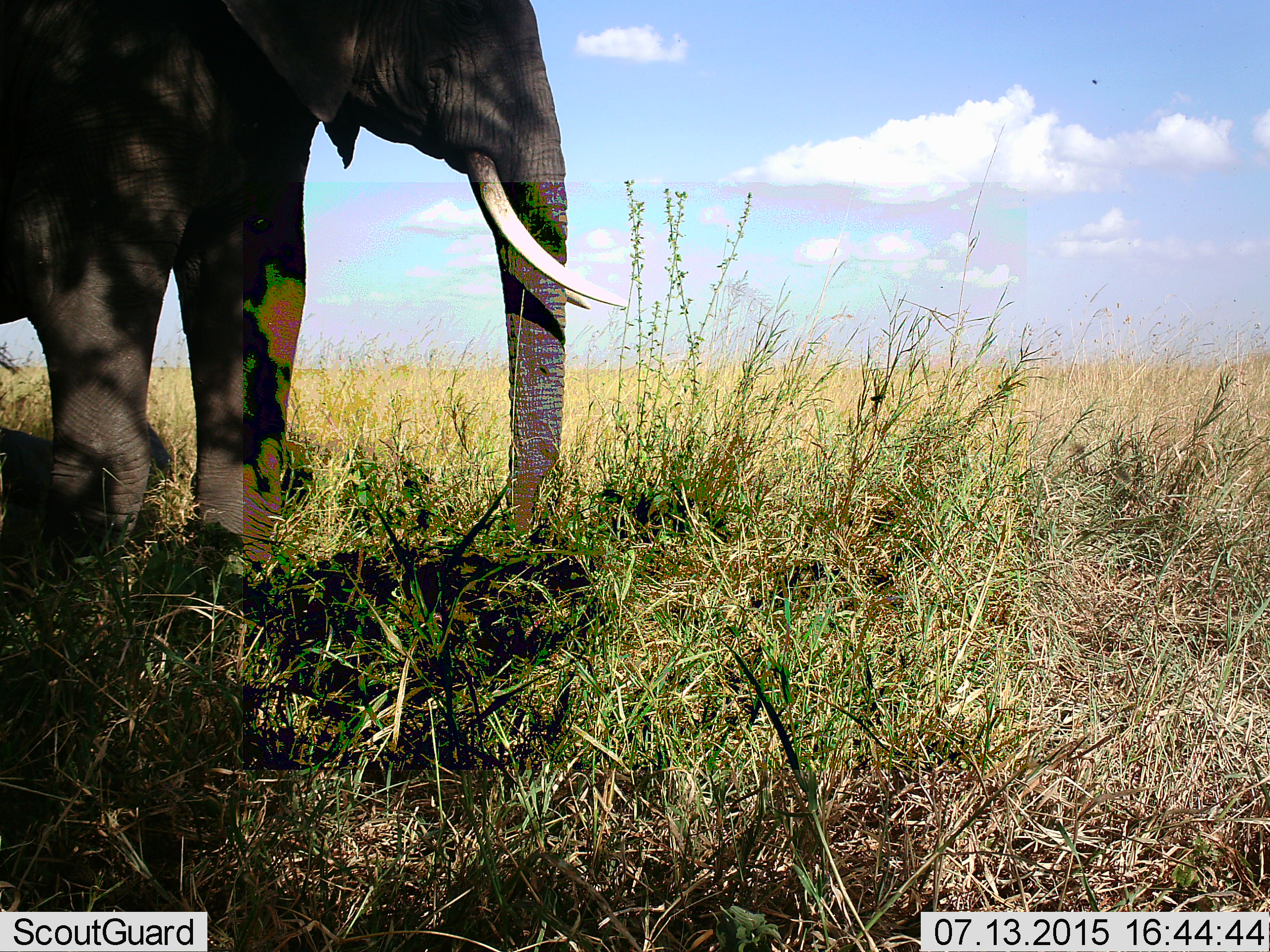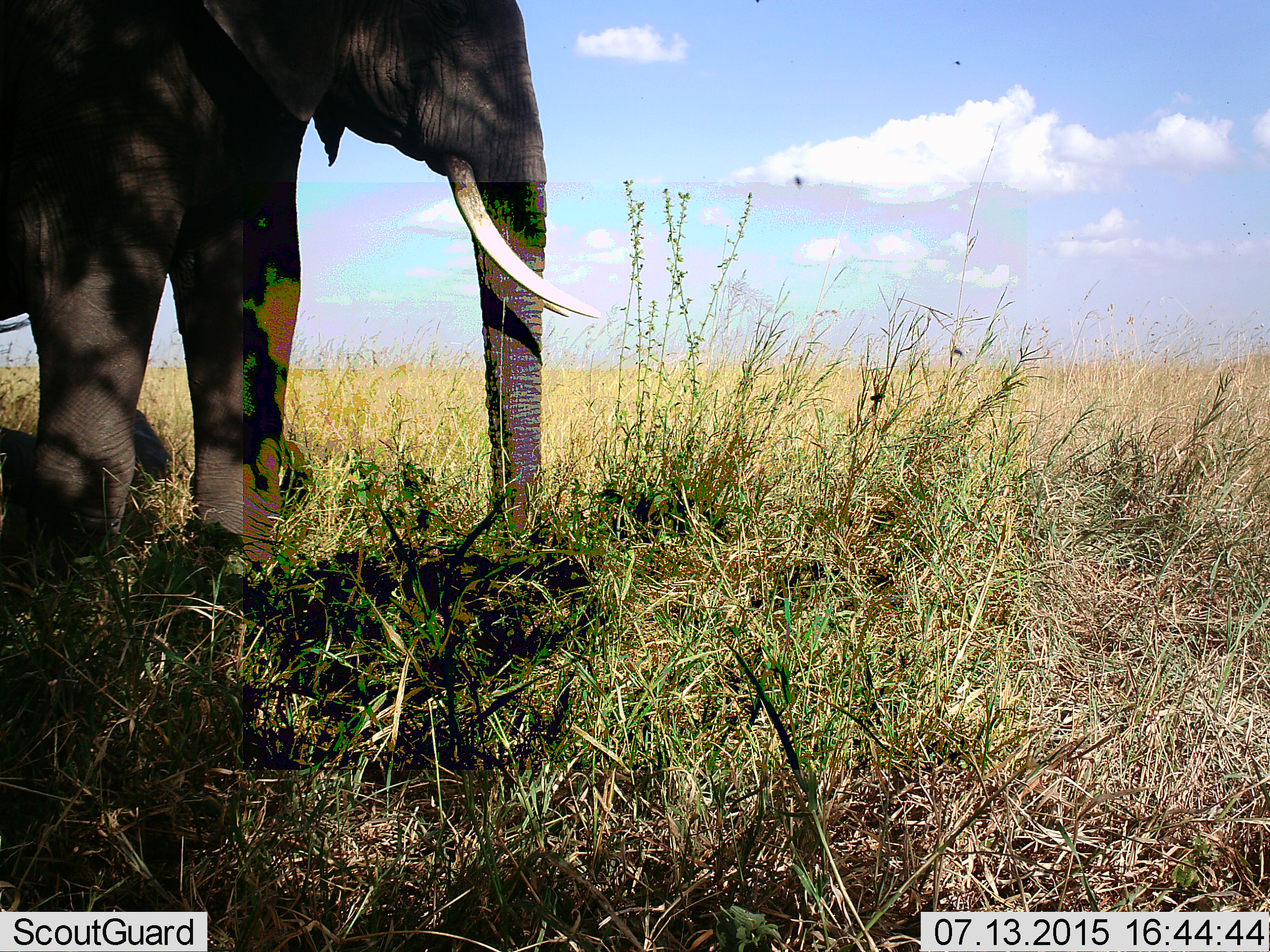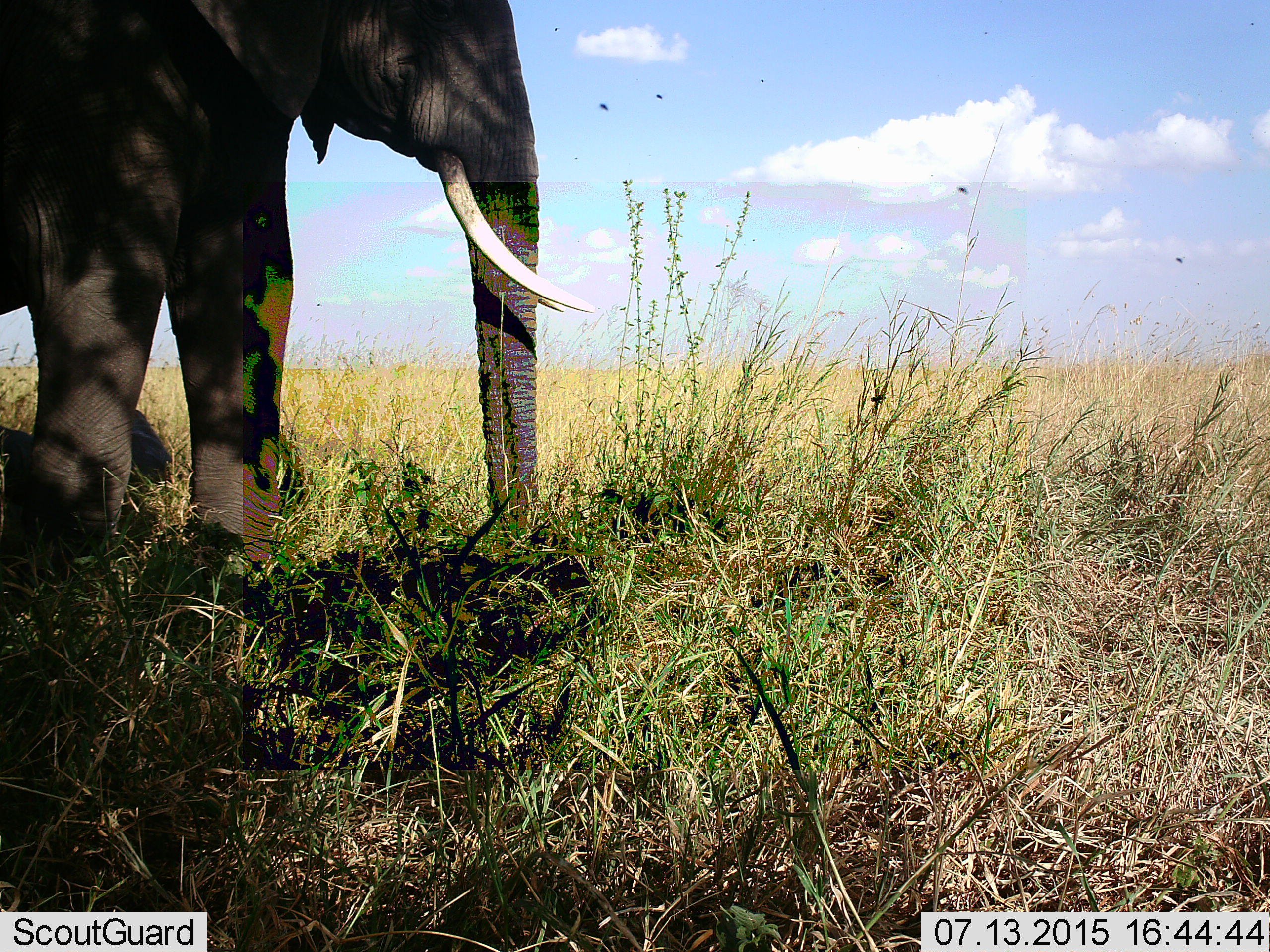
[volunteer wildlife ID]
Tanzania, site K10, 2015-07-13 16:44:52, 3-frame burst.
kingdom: Animalia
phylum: Chordata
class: Mammalia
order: Proboscidea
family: Elephantidae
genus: Loxodonta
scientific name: Loxodonta africana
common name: african bush elephant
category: elephant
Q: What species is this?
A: Elephant (african bush elephant) (Loxodonta africana).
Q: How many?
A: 1.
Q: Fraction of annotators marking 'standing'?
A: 100%.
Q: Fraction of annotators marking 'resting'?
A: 20%.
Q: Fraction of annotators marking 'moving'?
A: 20%.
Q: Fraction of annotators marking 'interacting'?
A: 0%.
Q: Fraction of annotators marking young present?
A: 10%.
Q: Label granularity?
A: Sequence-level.